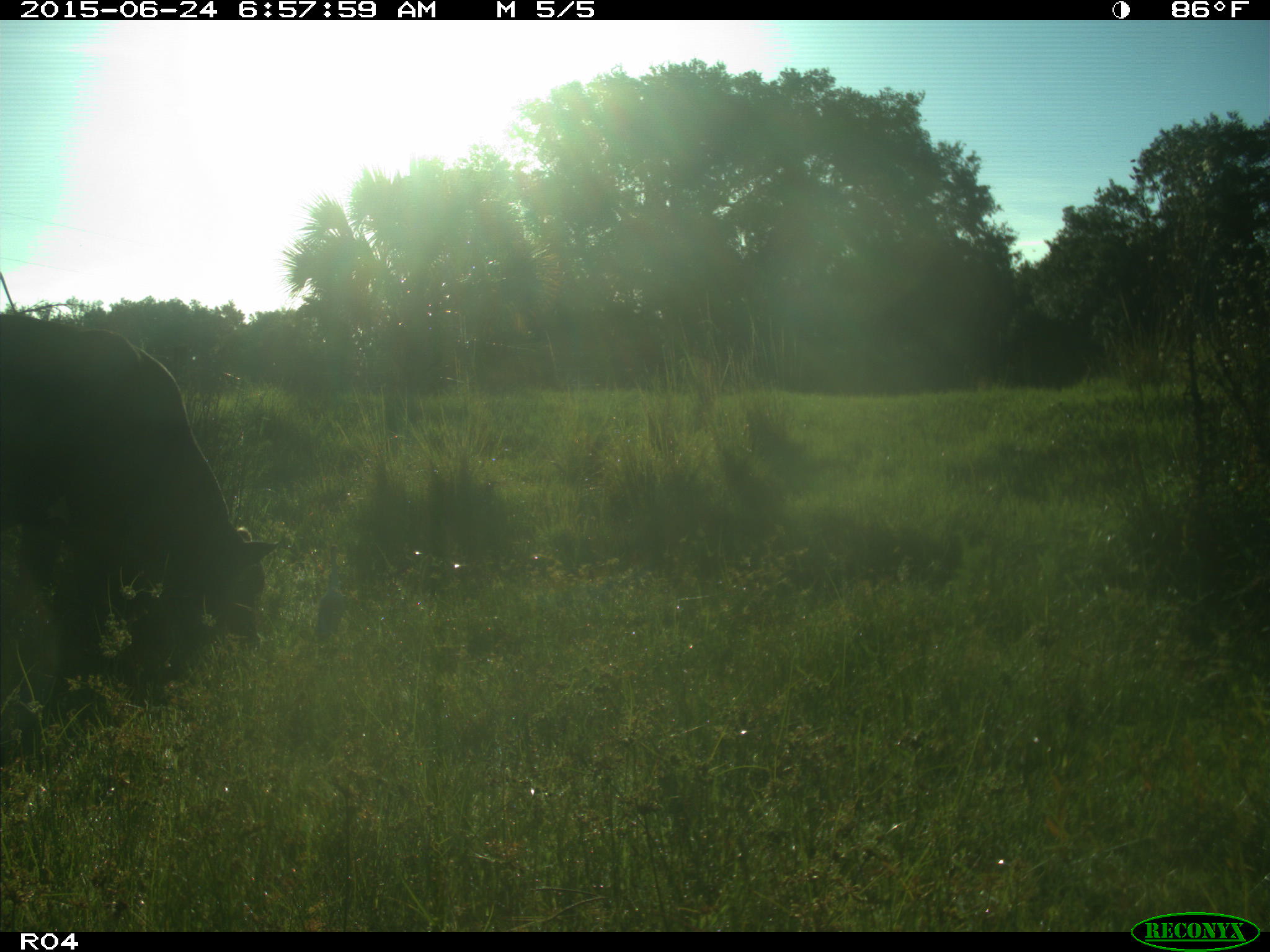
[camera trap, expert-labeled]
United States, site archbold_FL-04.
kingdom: Animalia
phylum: Chordata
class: Mammalia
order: Artiodactyla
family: Bovidae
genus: Bos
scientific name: Bos taurus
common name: domestic cow